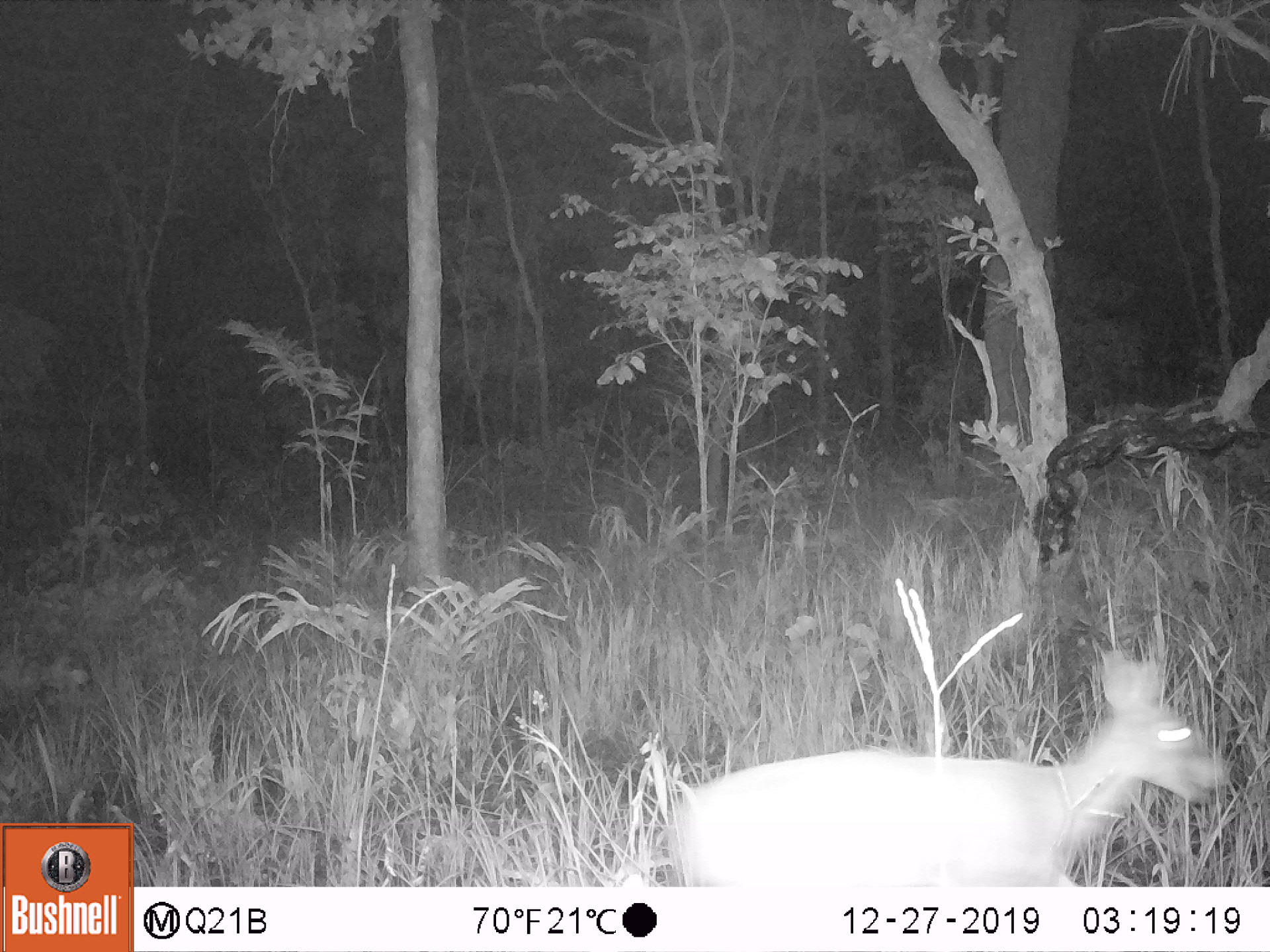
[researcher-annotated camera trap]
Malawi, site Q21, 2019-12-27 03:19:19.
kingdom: Animalia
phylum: Chordata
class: Mammalia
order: Artiodactyla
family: Bovidae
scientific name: Antilopinae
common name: small antelope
Small antelope (Antilopinae), count 1.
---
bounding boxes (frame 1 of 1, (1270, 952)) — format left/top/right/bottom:
small antelope: 653/626/1245/885